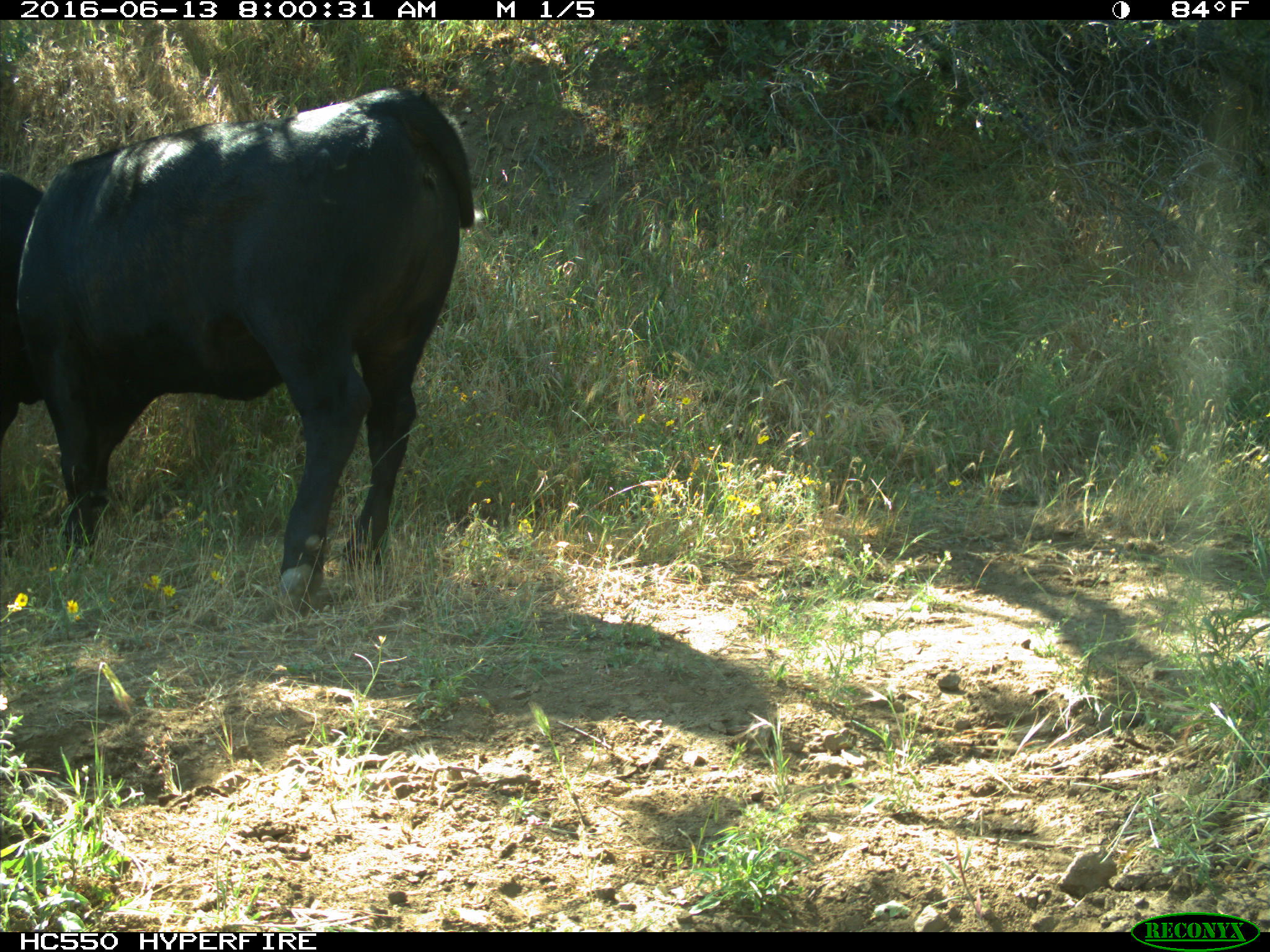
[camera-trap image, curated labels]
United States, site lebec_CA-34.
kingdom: Animalia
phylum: Chordata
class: Mammalia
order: Artiodactyla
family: Bovidae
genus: Bos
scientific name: Bos taurus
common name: domestic cow